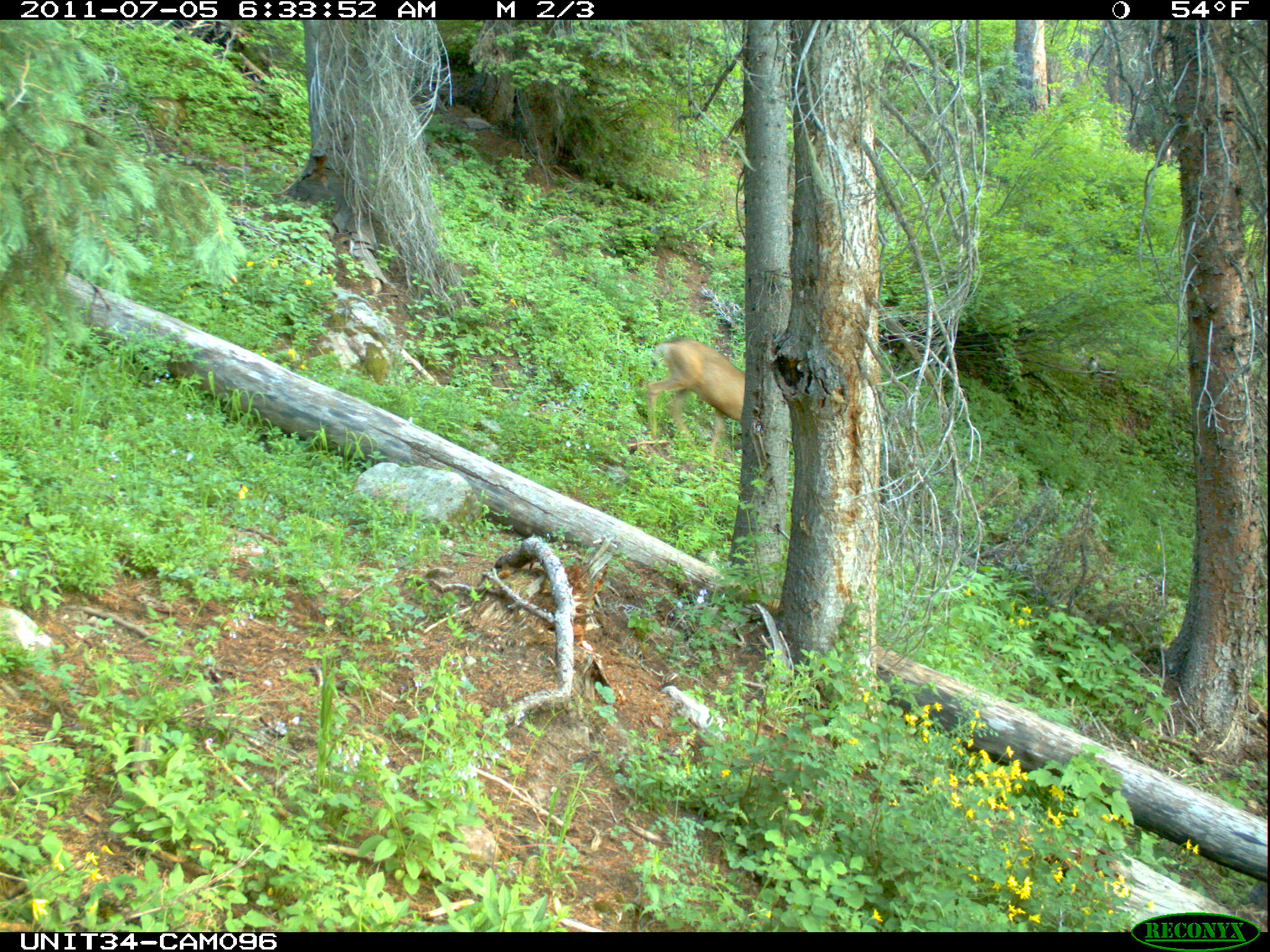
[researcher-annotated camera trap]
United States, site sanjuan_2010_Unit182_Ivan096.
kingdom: Animalia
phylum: Chordata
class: Mammalia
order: Artiodactyla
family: Cervidae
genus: Odocoileus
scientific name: Odocoileus hemionus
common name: mule deer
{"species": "Odocoileus hemionus (mule deer)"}